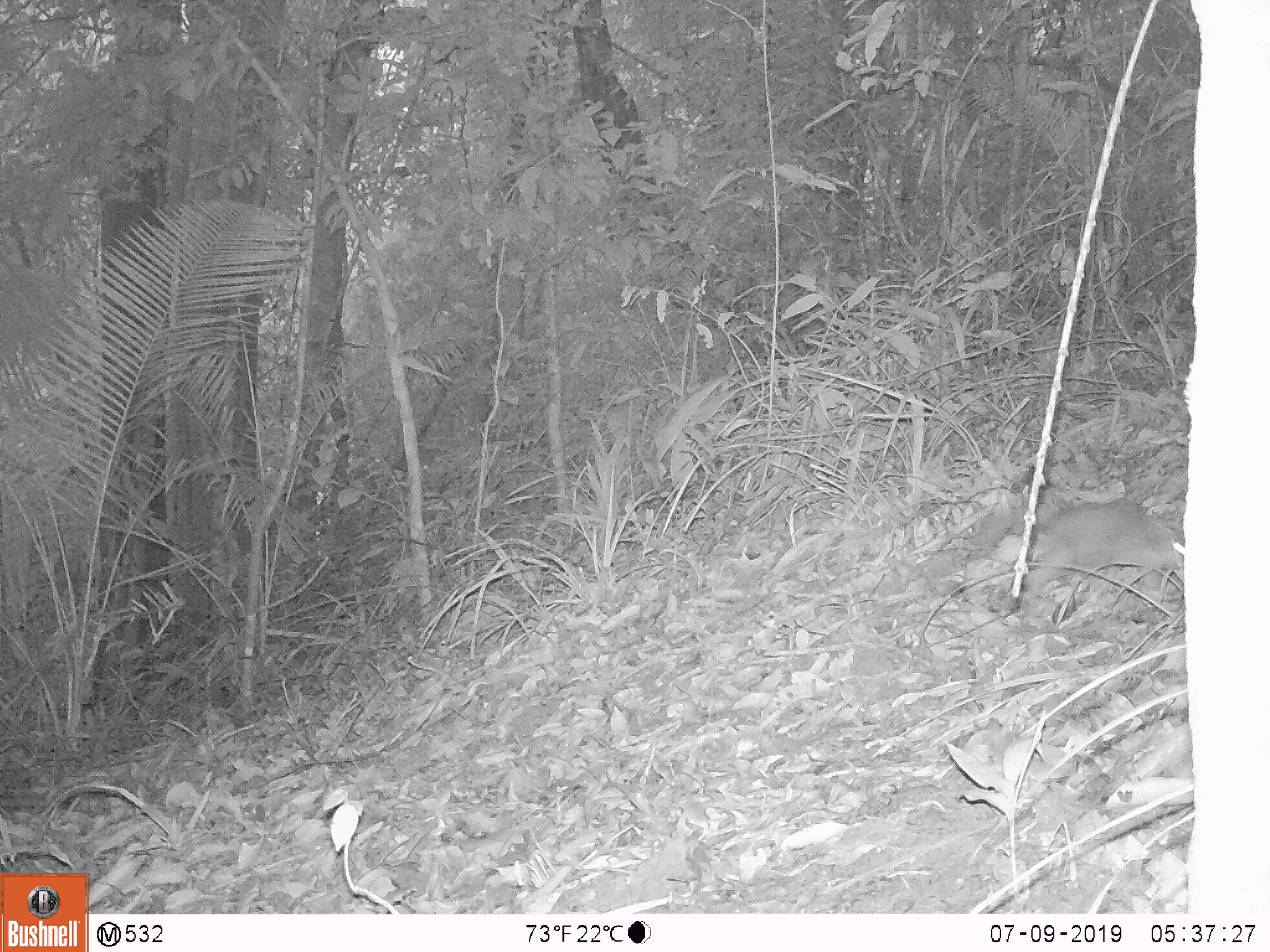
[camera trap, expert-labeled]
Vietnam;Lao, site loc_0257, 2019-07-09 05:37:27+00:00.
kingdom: Animalia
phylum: Chordata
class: Mammalia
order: Carnivora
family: Mustelidae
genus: Melogale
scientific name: Melogale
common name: ferret badger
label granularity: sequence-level